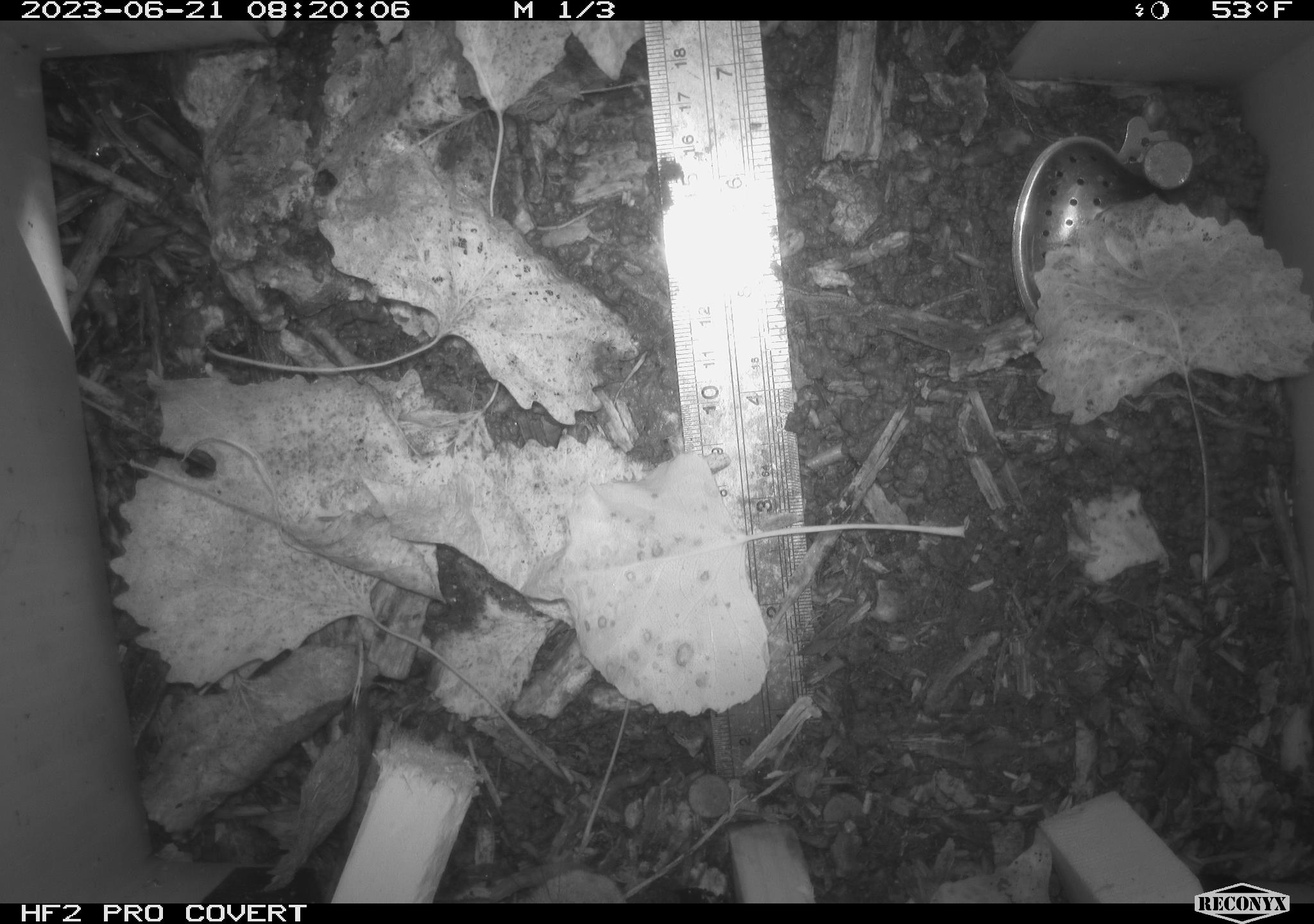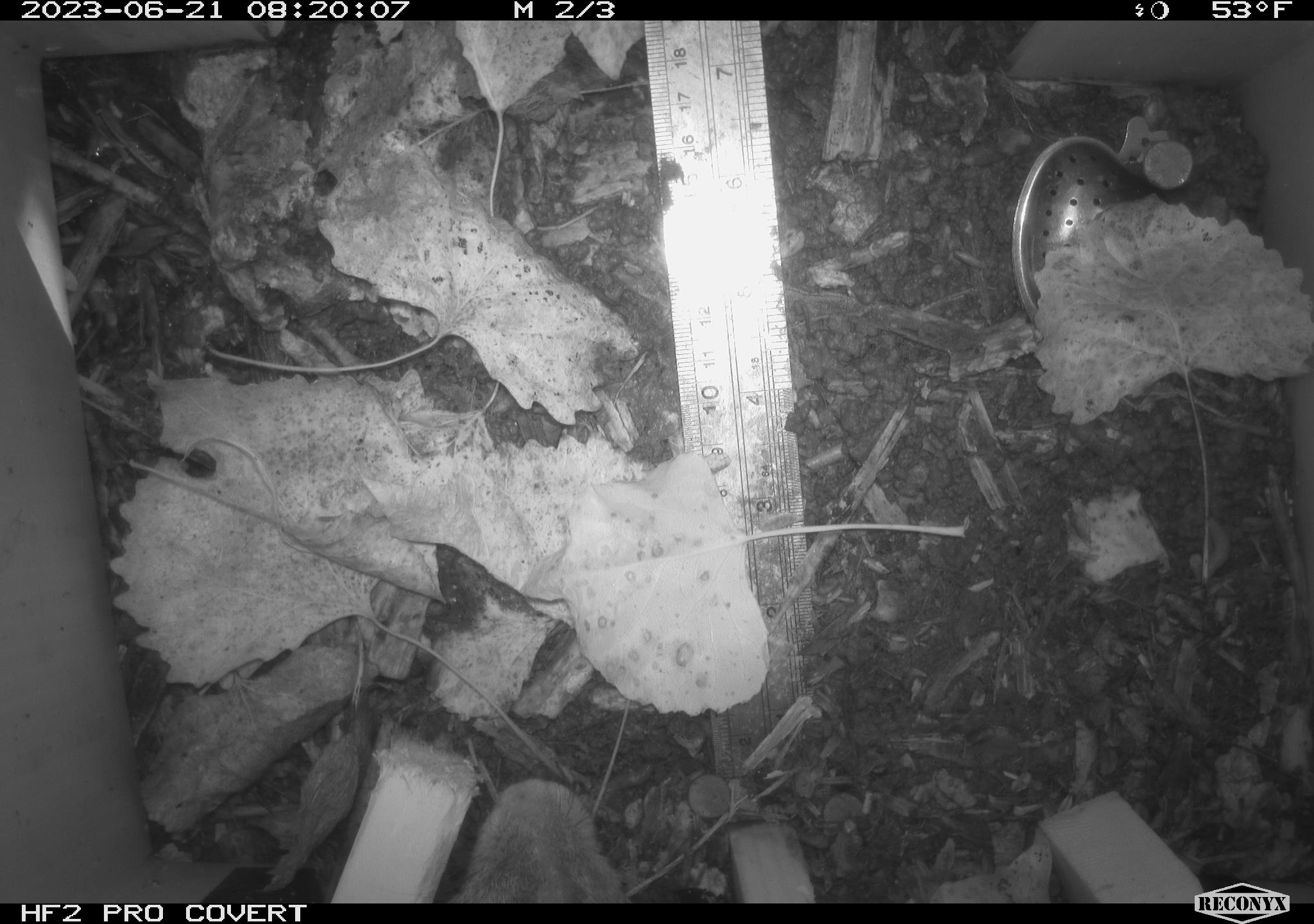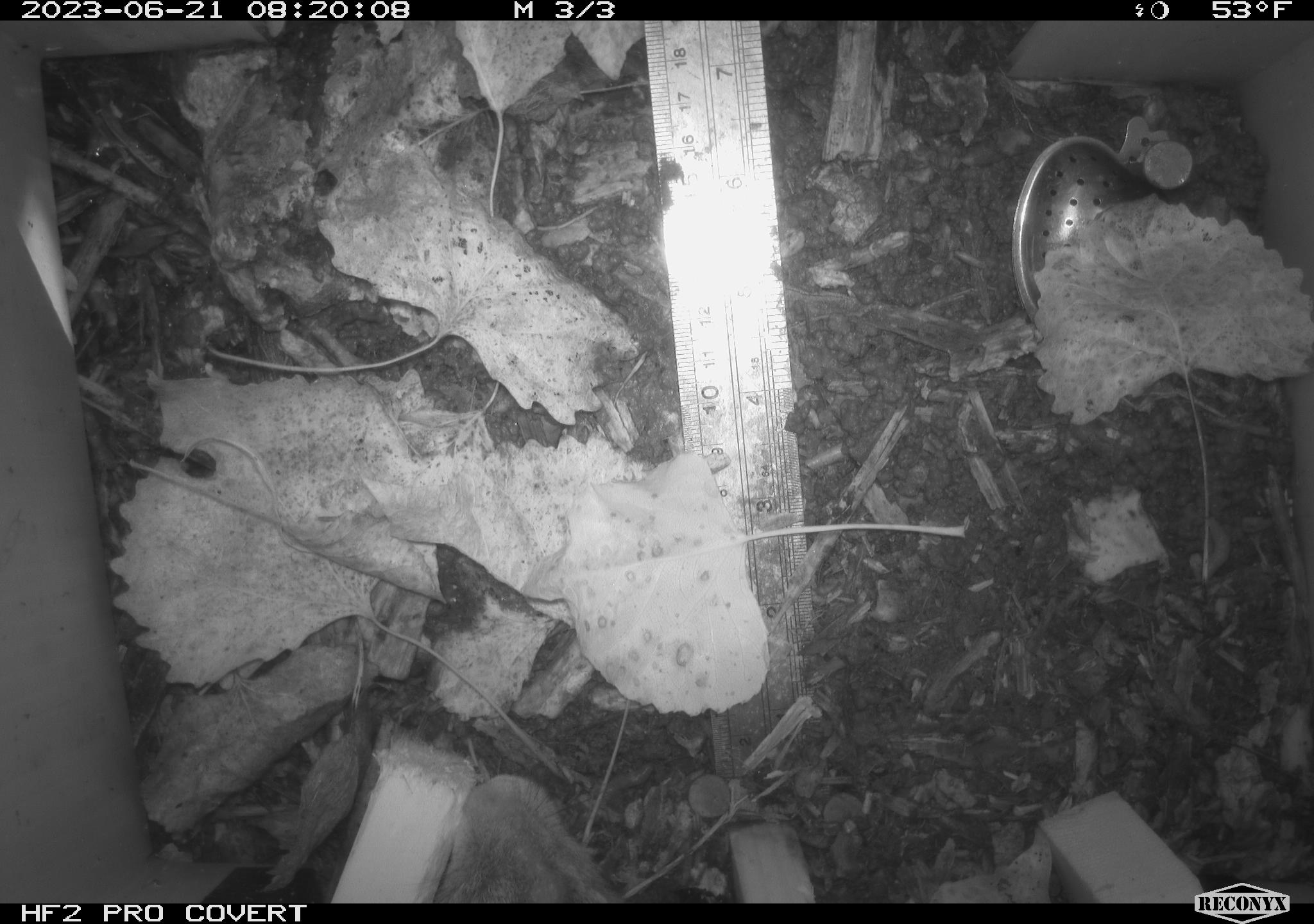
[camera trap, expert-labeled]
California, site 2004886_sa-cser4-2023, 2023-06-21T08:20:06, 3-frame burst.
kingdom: Animalia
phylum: Chordata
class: Mammalia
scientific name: Mammalia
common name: small mammal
Small mammal (Mammalia).